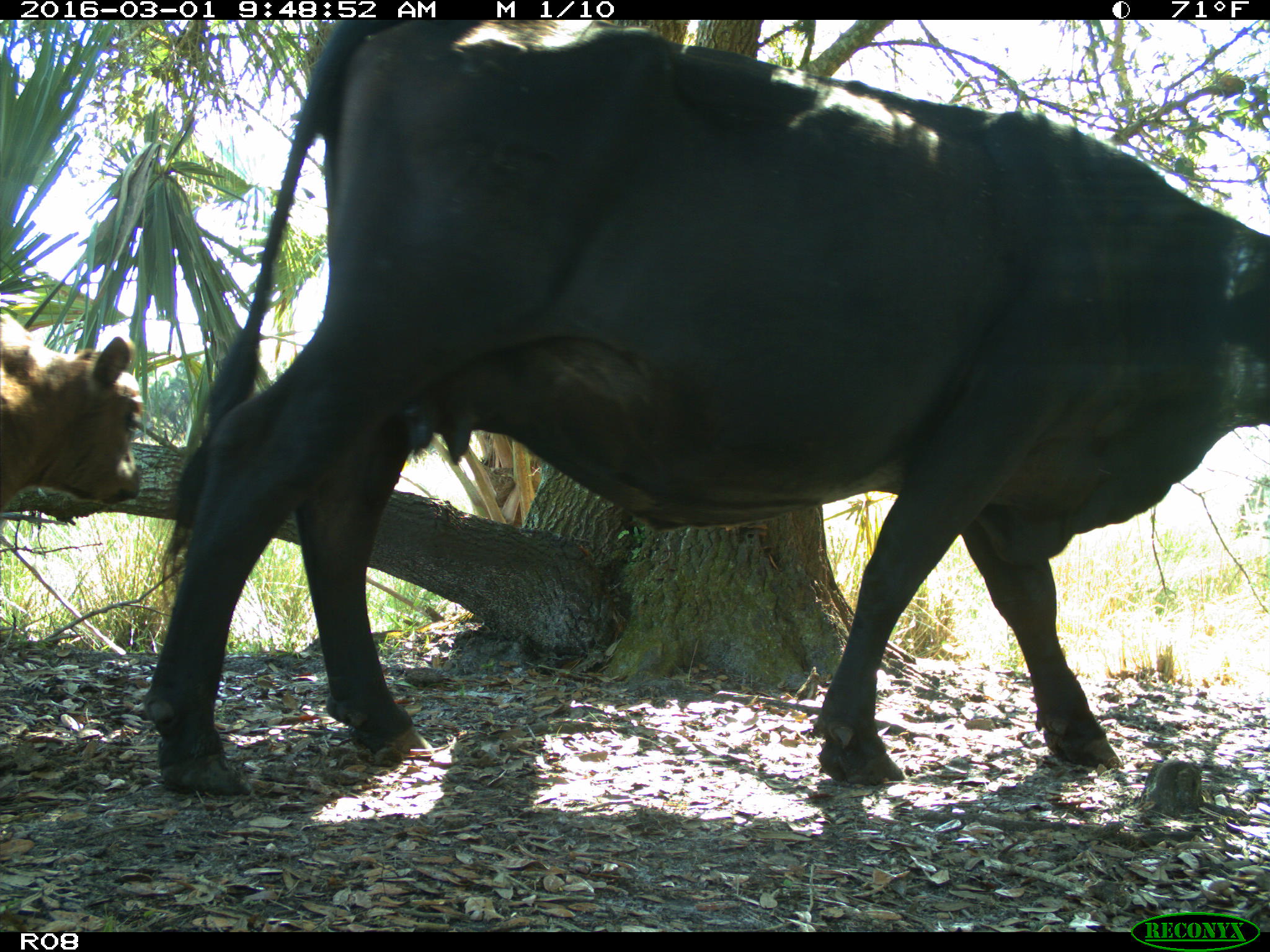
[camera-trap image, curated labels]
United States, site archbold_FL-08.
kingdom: Animalia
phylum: Chordata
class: Mammalia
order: Artiodactyla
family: Bovidae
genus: Bos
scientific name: Bos taurus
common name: domestic cow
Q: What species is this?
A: Bos taurus (domestic cow).